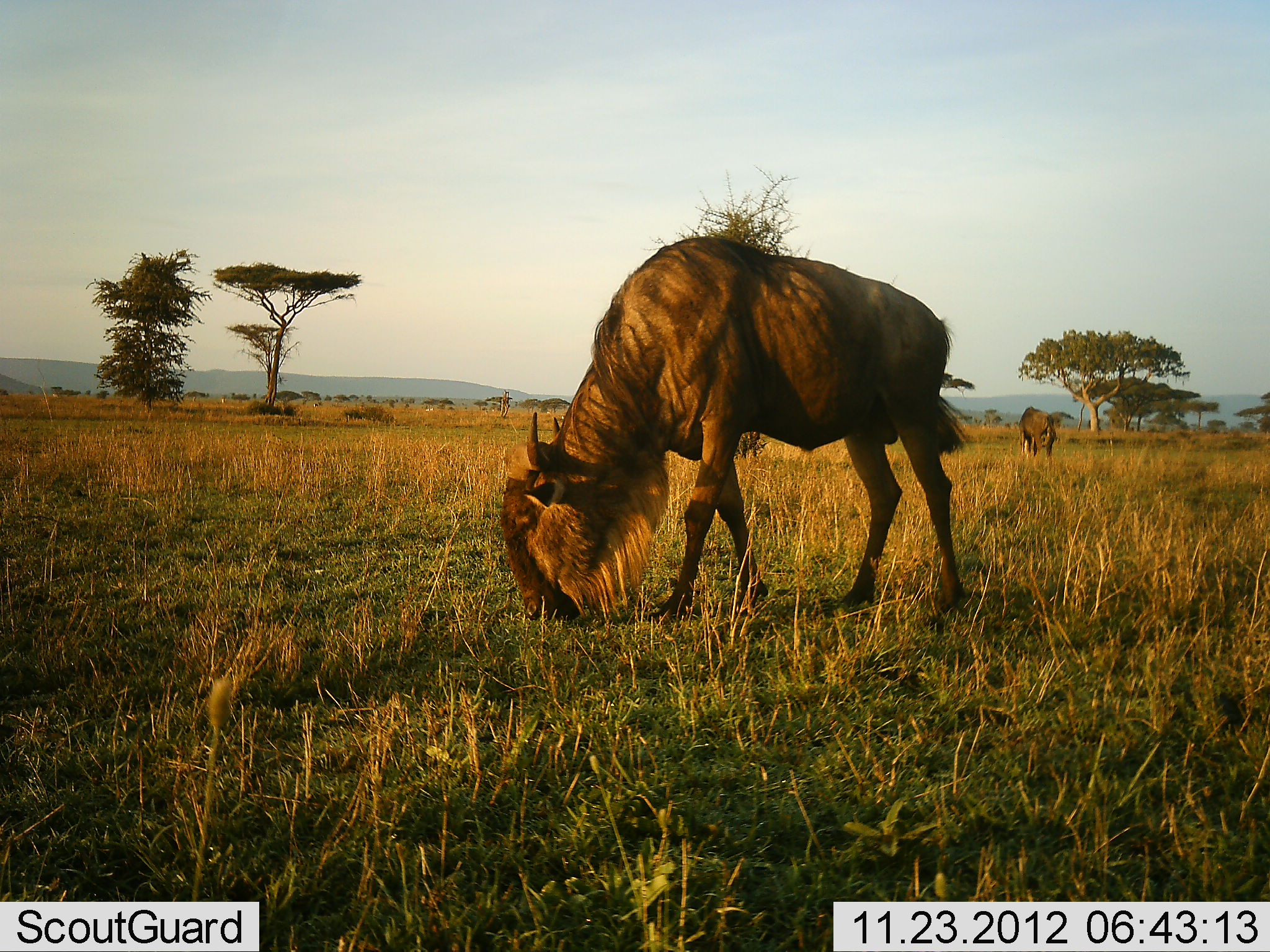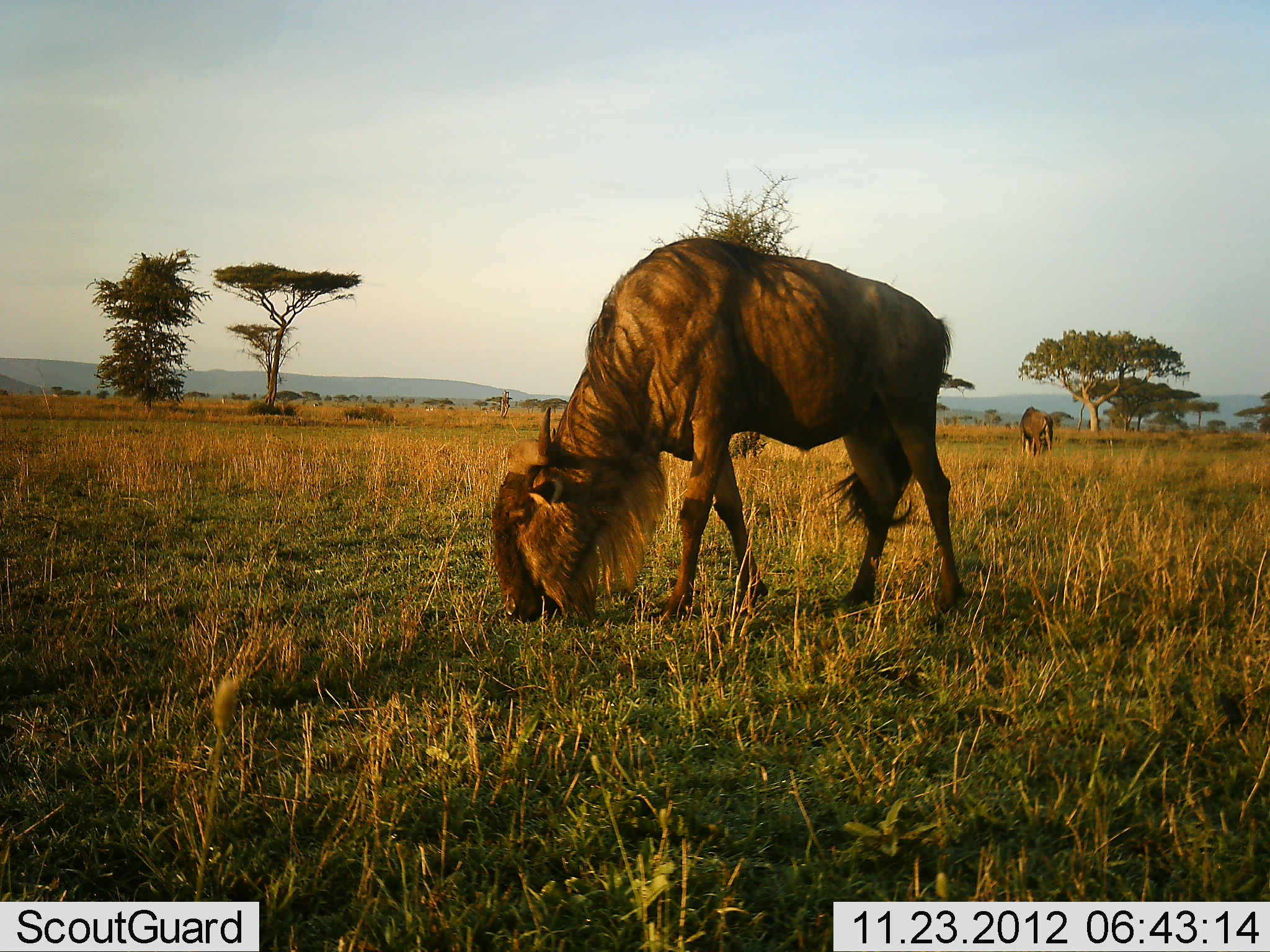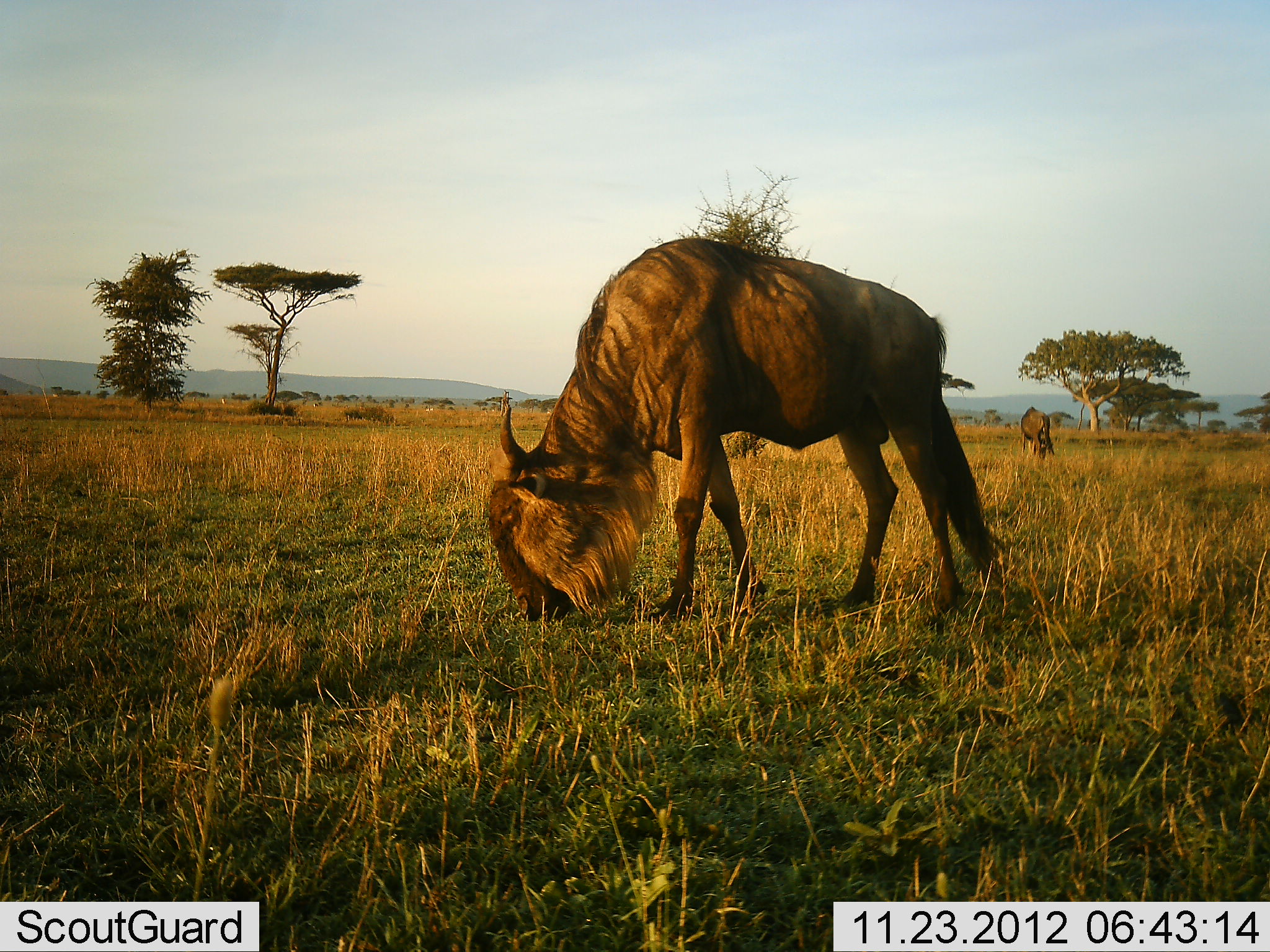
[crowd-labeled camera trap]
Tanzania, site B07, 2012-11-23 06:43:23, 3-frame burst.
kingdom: Animalia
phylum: Chordata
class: Mammalia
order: Artiodactyla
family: Bovidae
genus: Connochaetes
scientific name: Connochaetes taurinus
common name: blue wildebeest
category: wildebeest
Wildebeest (blue wildebeest) (Connochaetes taurinus), count 2. Behavior (volunteer vote fractions): standing 30%, resting 0%, moving 0%, interacting 0%. Young present (vote fraction): 0%. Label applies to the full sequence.